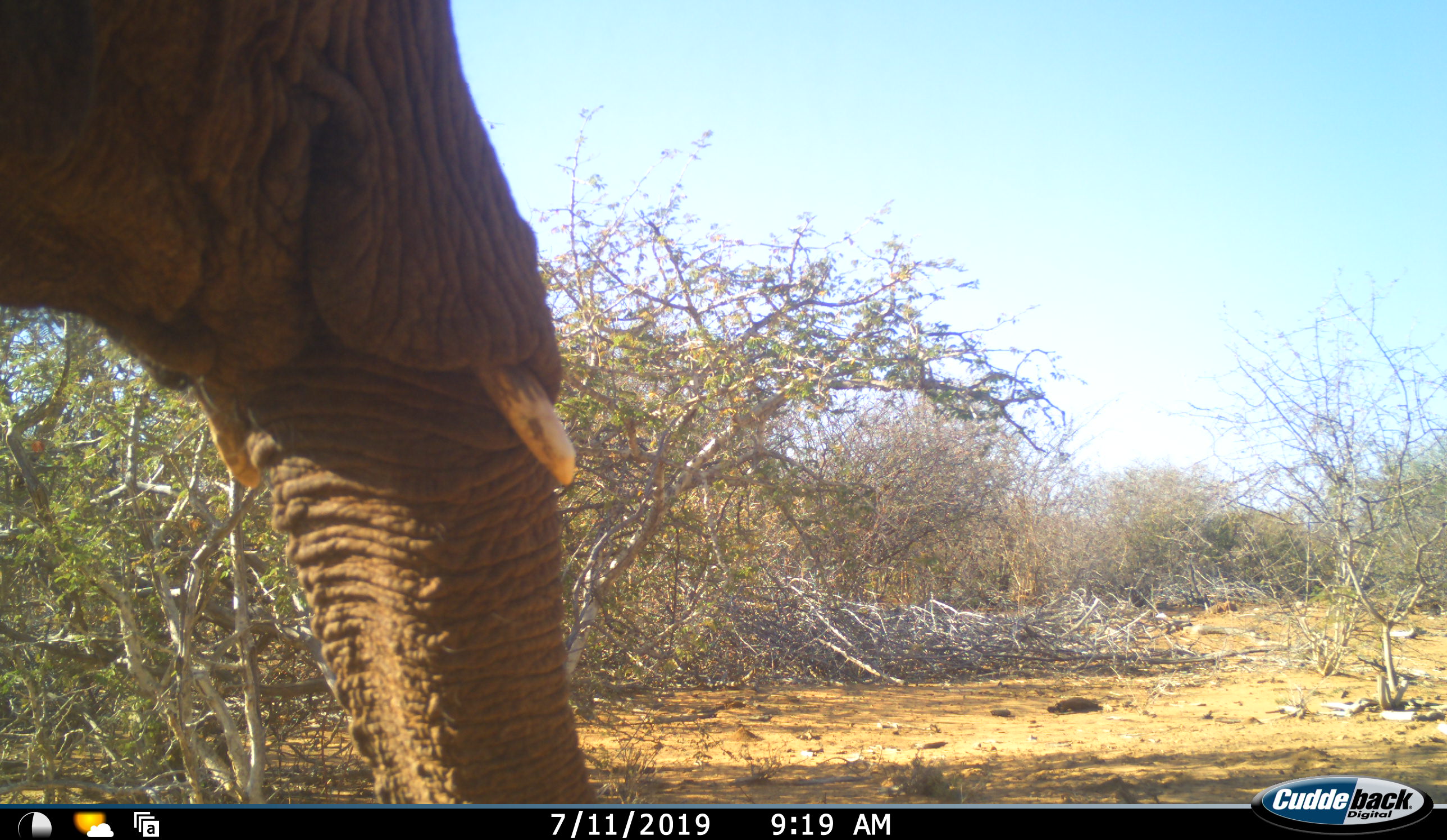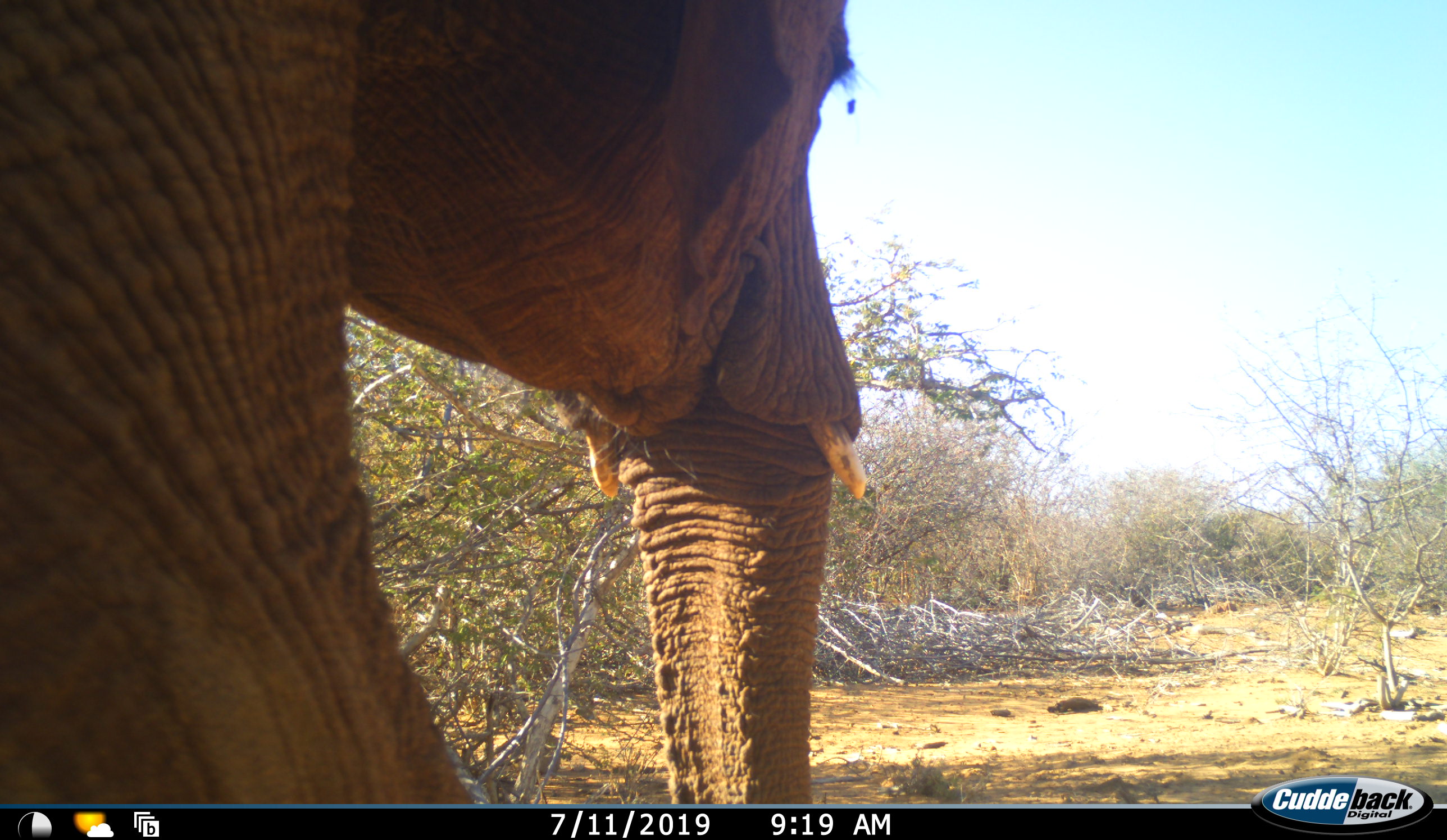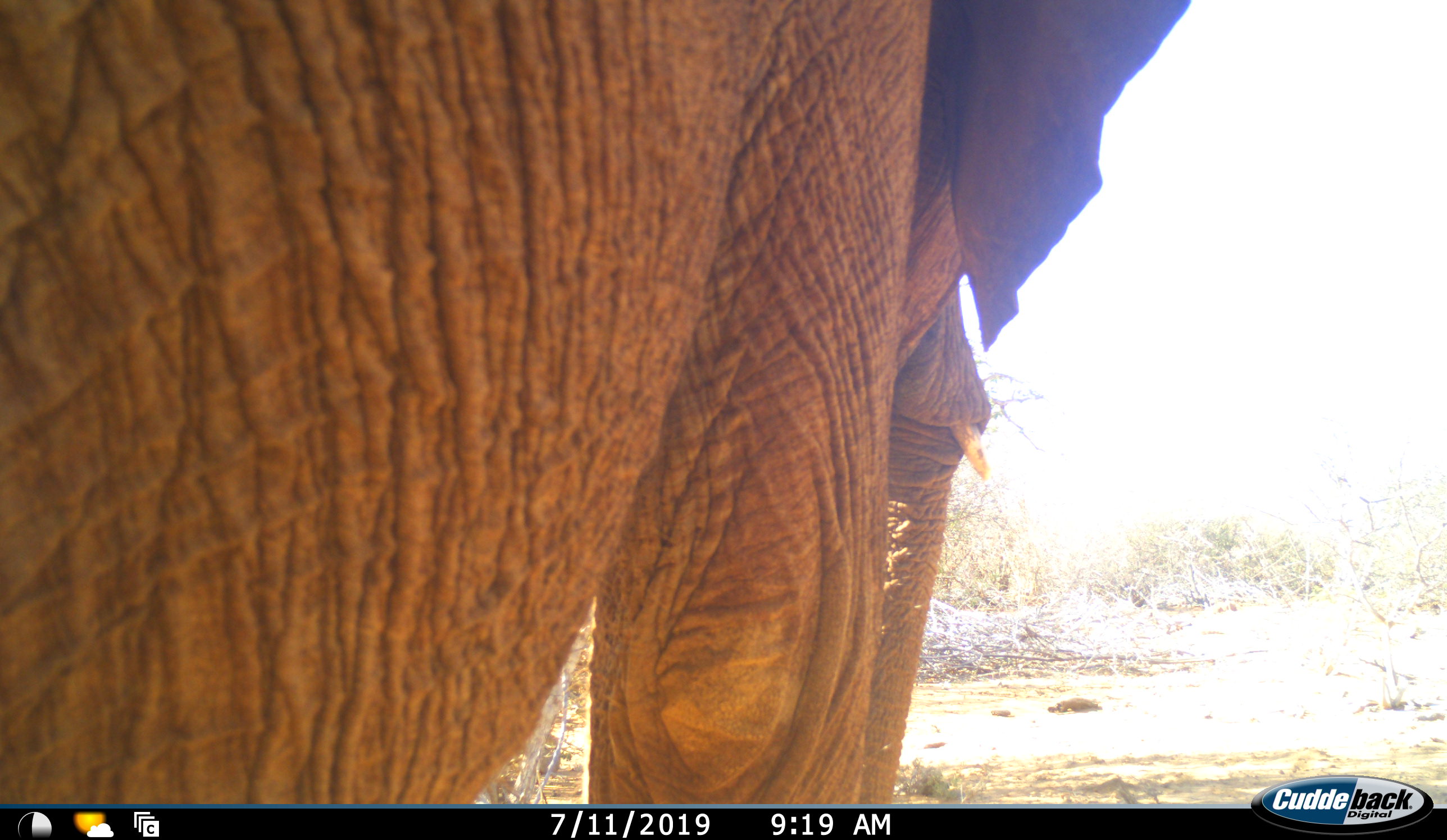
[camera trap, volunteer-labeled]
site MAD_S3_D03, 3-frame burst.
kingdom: Animalia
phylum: Chordata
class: Mammalia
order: Proboscidea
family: Elephantidae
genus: Loxodonta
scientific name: Loxodonta africana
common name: african bush elephant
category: elephant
Elephant (african bush elephant) (Loxodonta africana), count 1. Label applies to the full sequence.